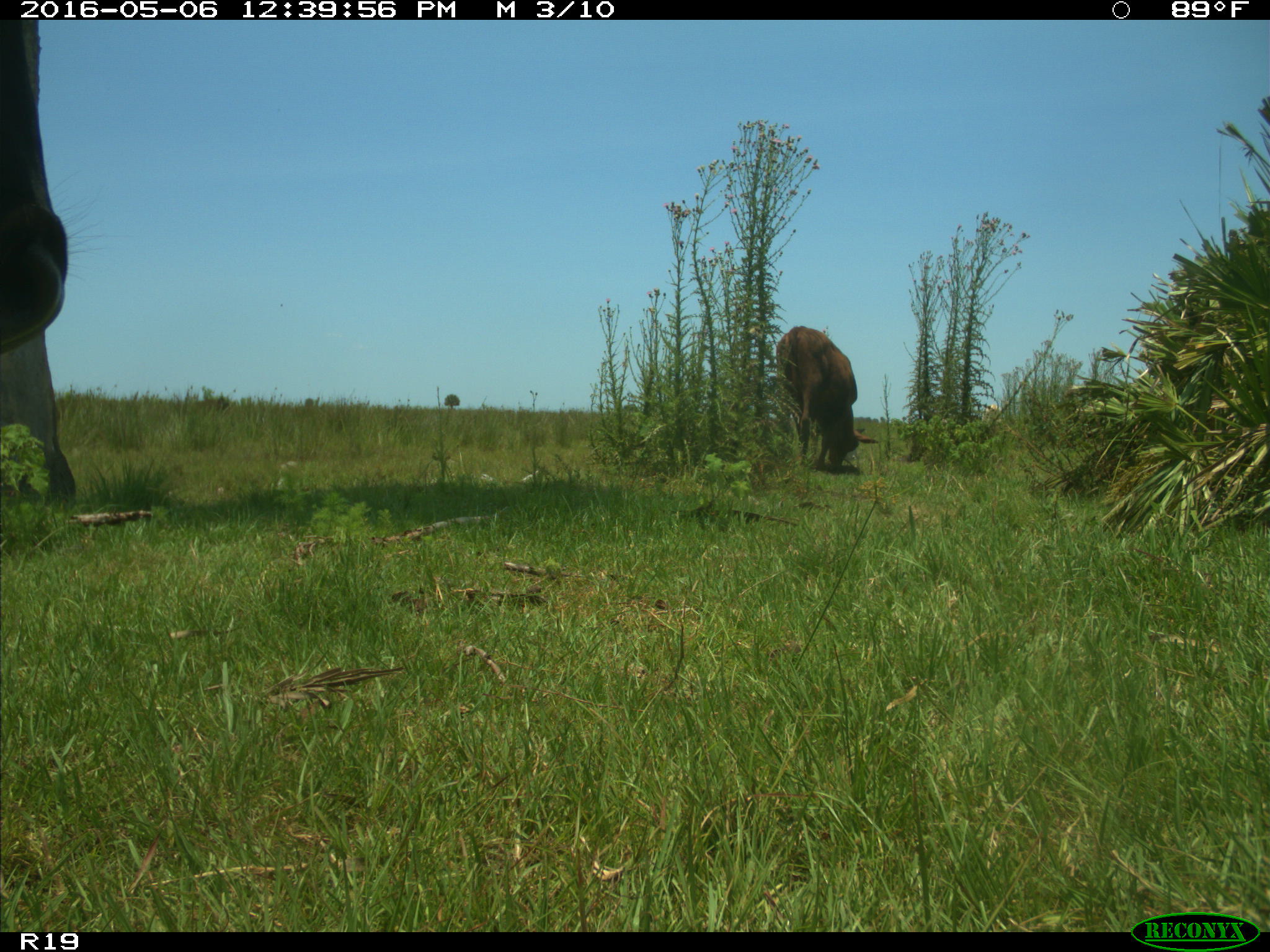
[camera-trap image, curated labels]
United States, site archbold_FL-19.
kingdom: Animalia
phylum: Chordata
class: Mammalia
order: Artiodactyla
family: Bovidae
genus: Bos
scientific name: Bos taurus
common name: domestic cow